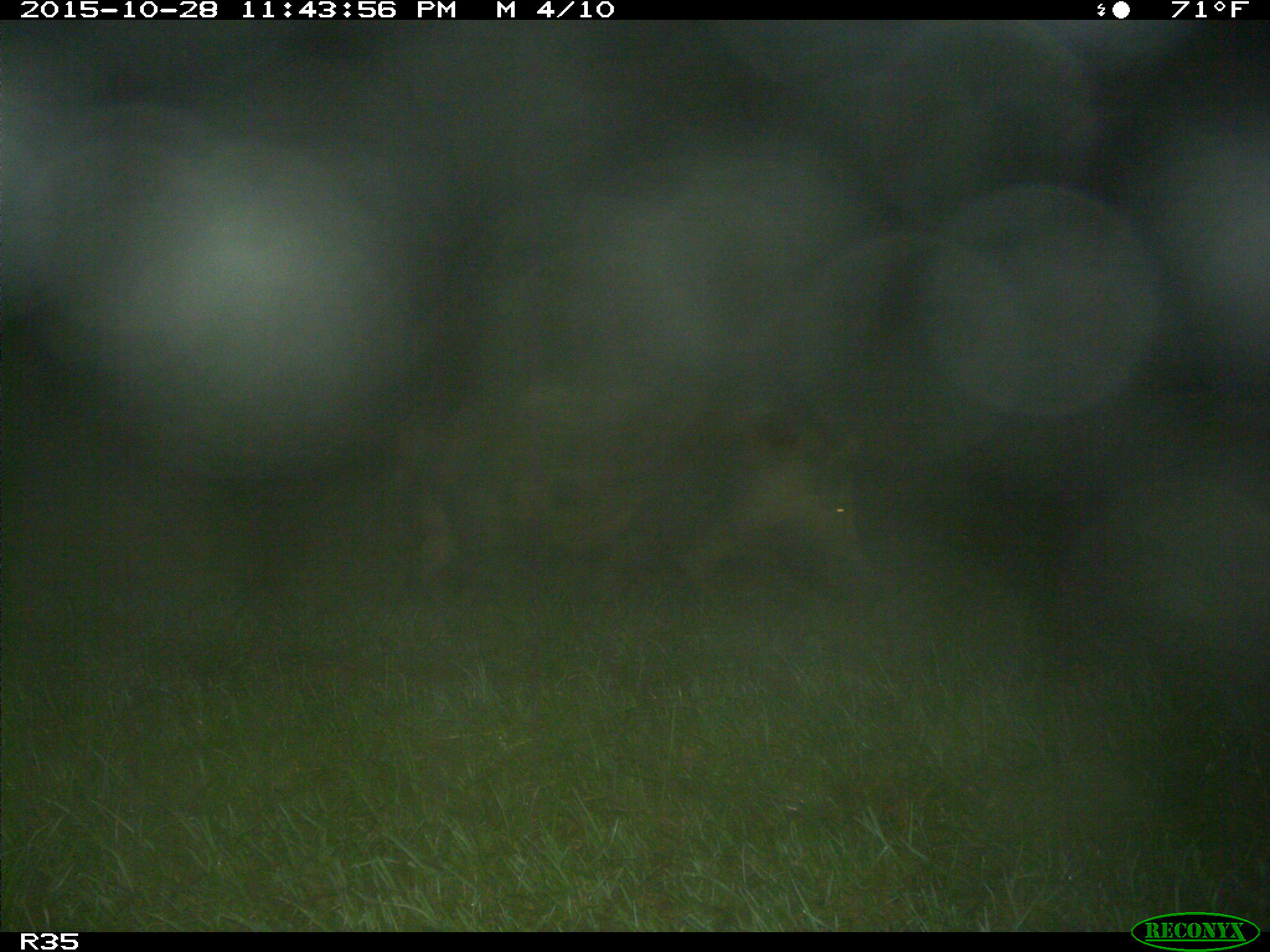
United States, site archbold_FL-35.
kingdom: Animalia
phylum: Chordata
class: Mammalia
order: Artiodactyla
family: Suidae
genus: Sus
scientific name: Sus scrofa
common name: wild boar